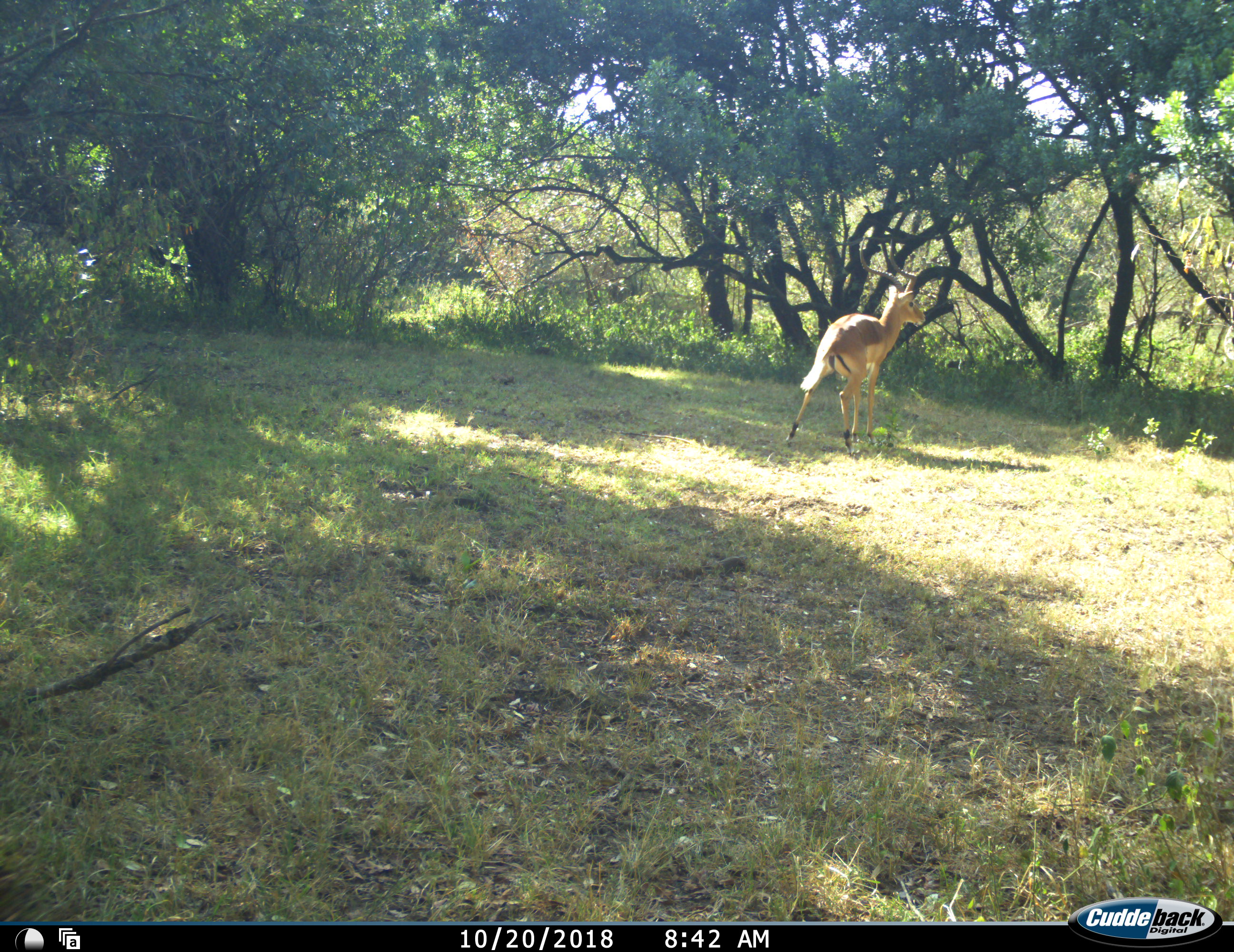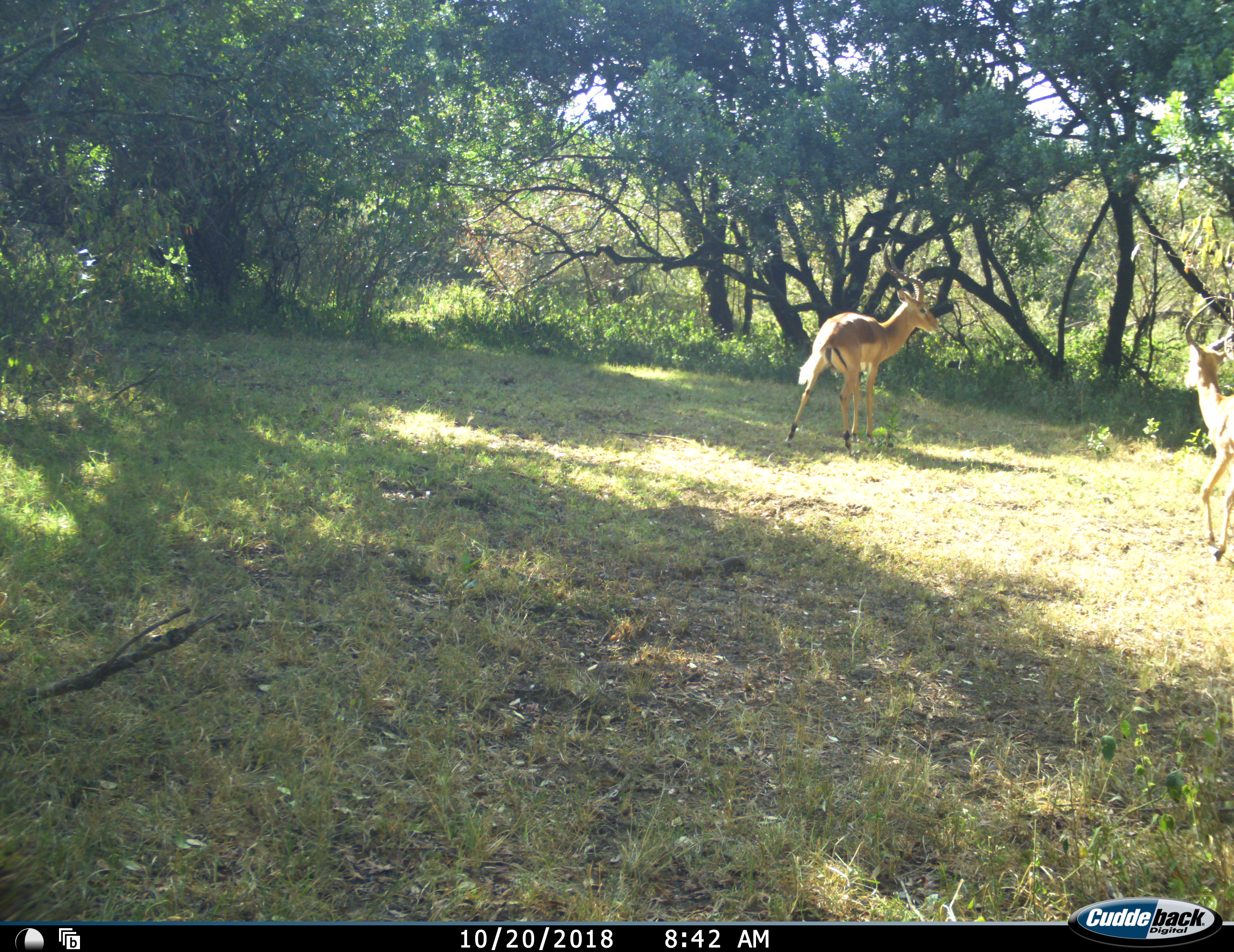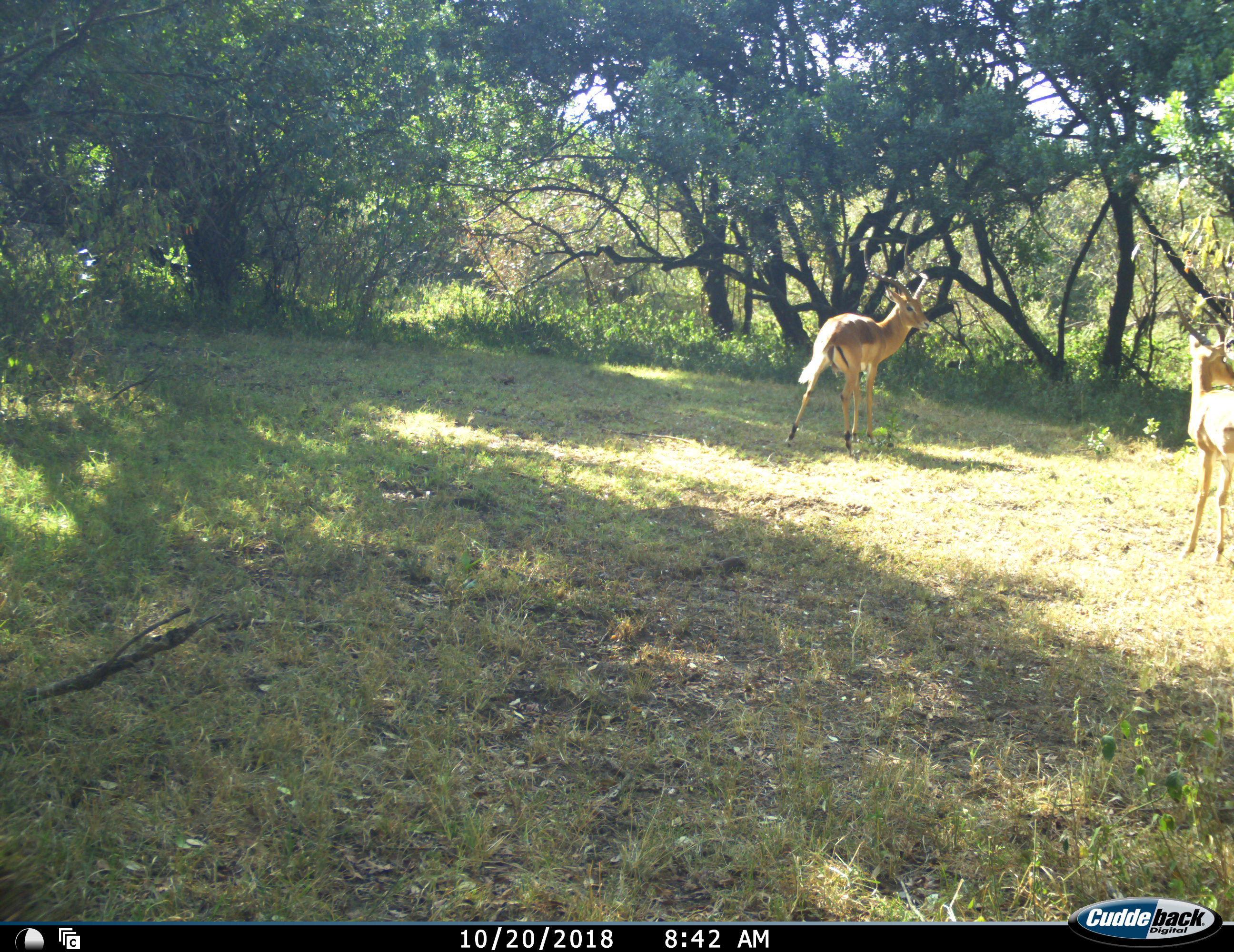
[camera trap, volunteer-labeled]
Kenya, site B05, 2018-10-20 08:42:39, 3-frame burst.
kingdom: Animalia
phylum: Chordata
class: Mammalia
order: Artiodactyla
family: Bovidae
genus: Aepyceros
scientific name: Aepyceros melampus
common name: impala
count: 2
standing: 44%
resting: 0%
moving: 67%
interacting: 11%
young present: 0%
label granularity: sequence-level